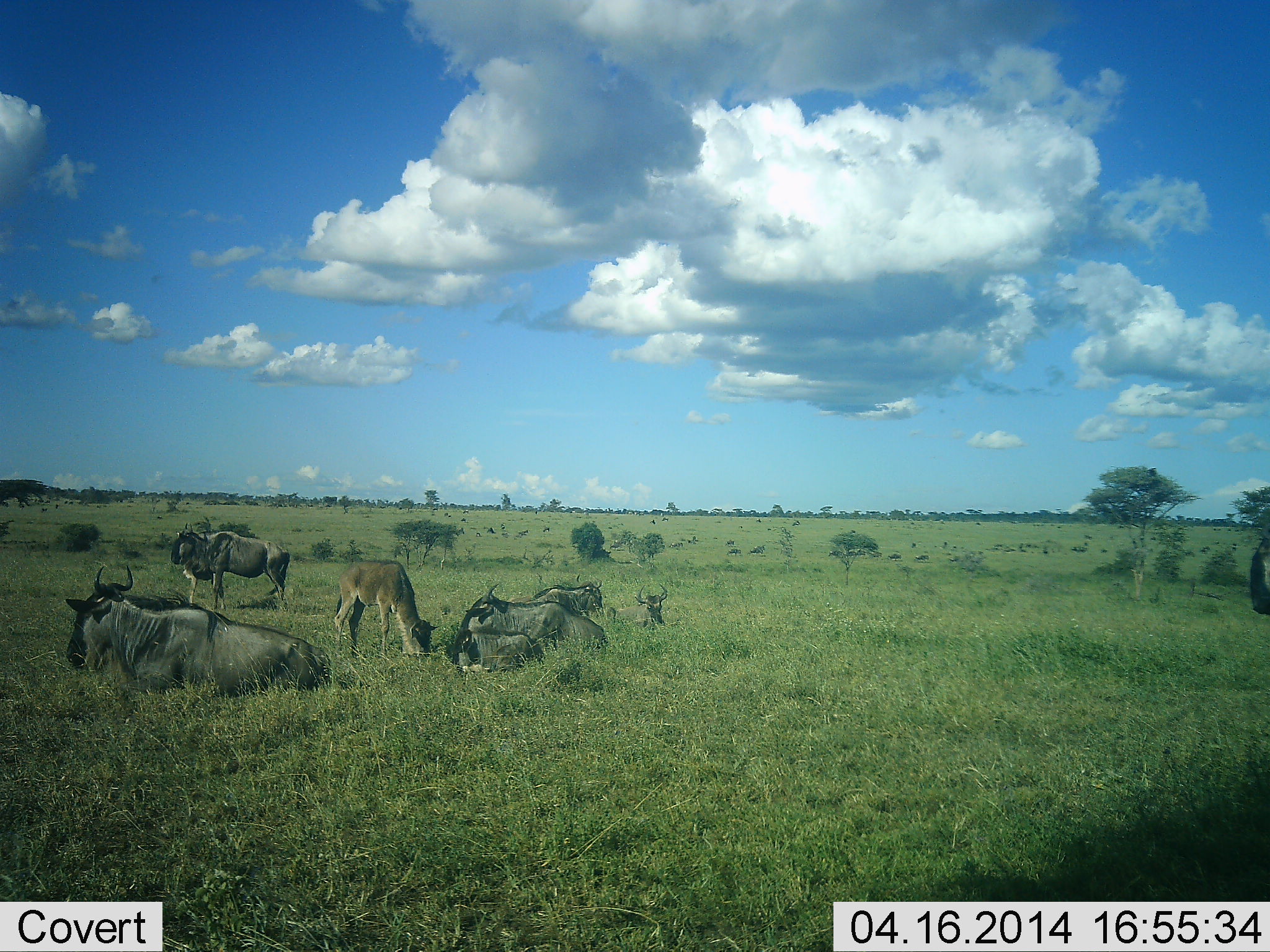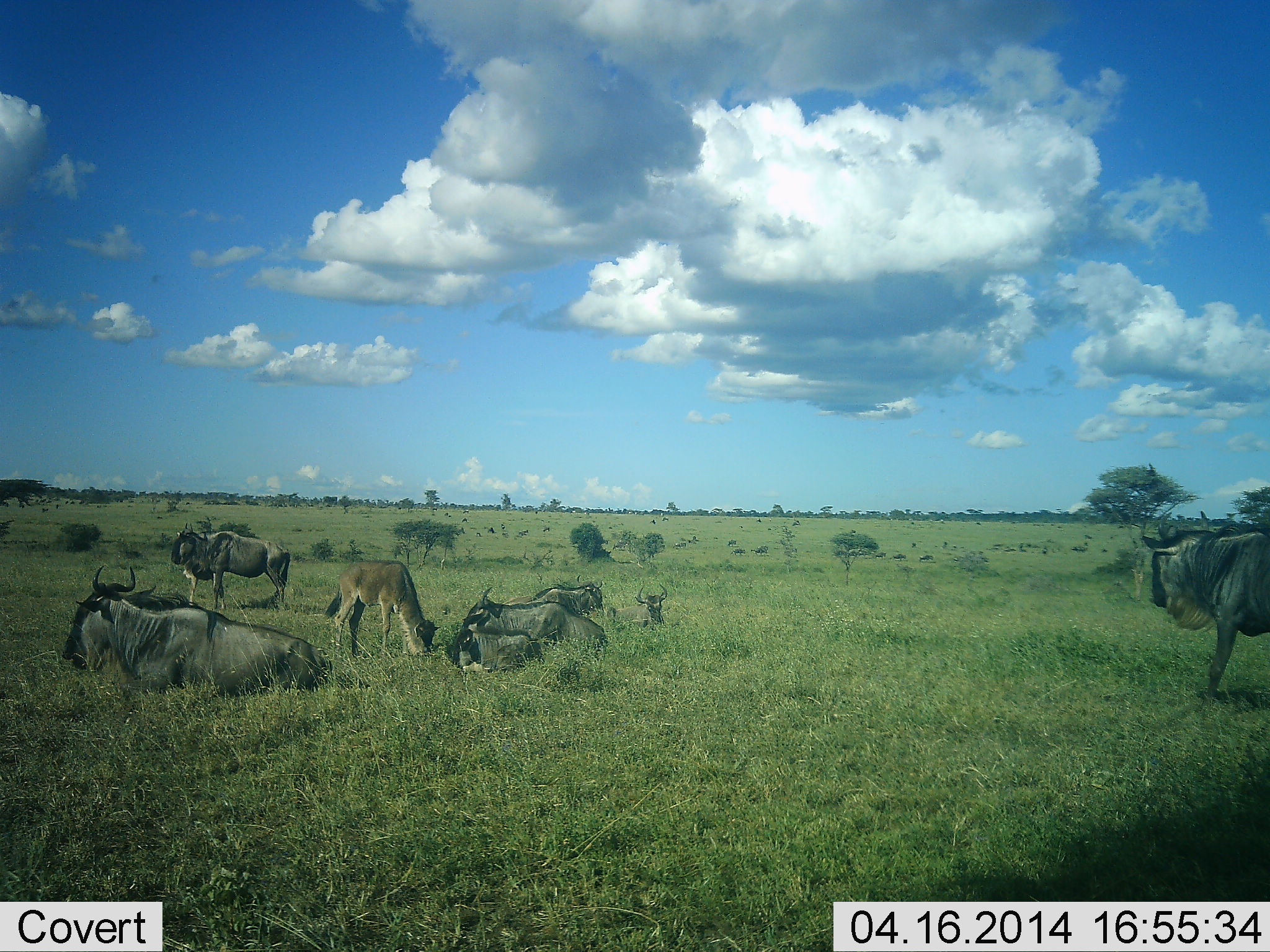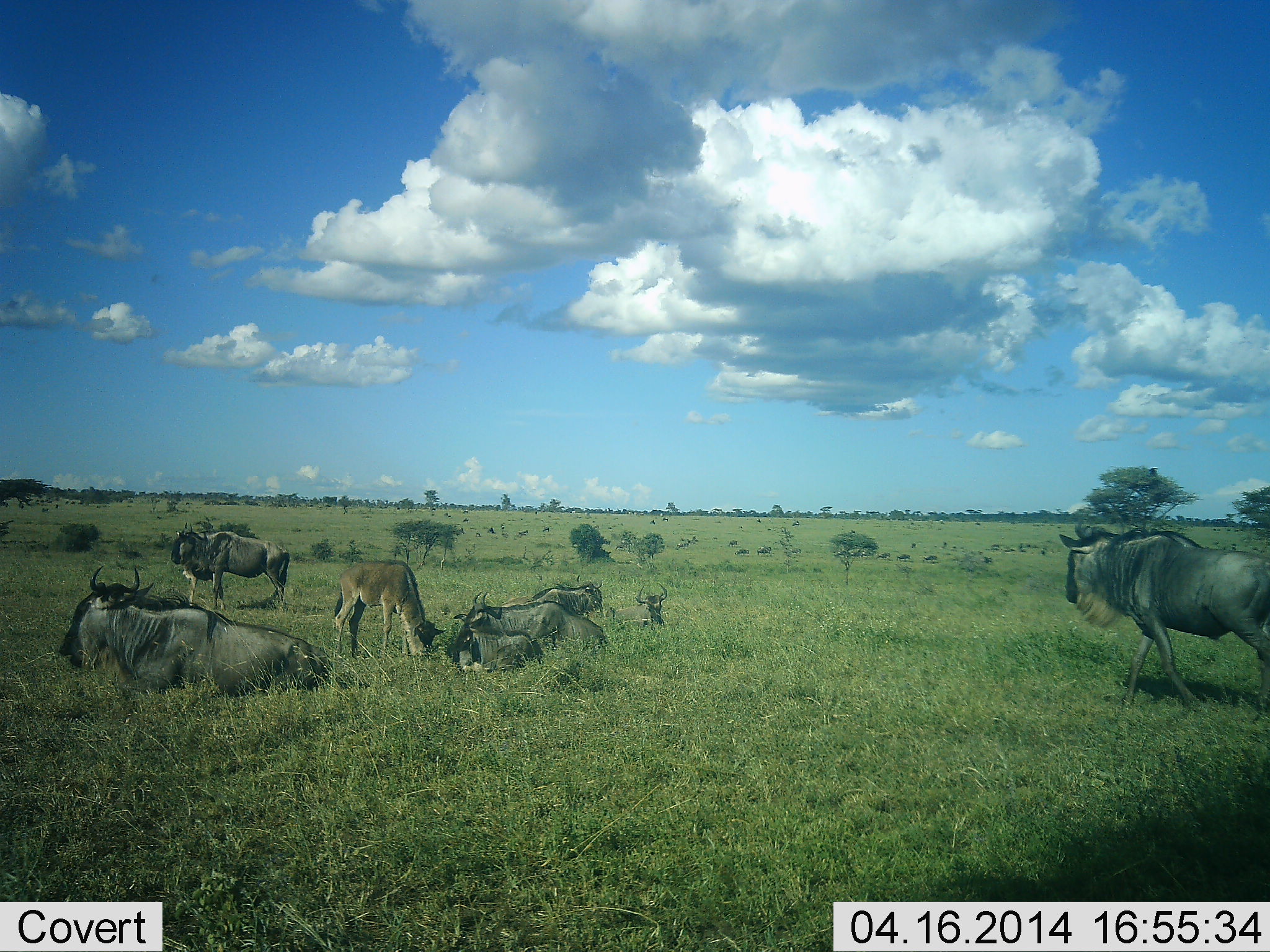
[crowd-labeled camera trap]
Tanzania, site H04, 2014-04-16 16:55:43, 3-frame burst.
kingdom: Animalia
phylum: Chordata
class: Mammalia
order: Artiodactyla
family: Bovidae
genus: Connochaetes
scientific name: Connochaetes taurinus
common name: blue wildebeest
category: wildebeest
Wildebeest (blue wildebeest) (Connochaetes taurinus), count 8. Behavior (volunteer vote fractions): standing 38%, resting 92%, moving 52%, interacting 3%. Young present (vote fraction): 62%. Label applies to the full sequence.